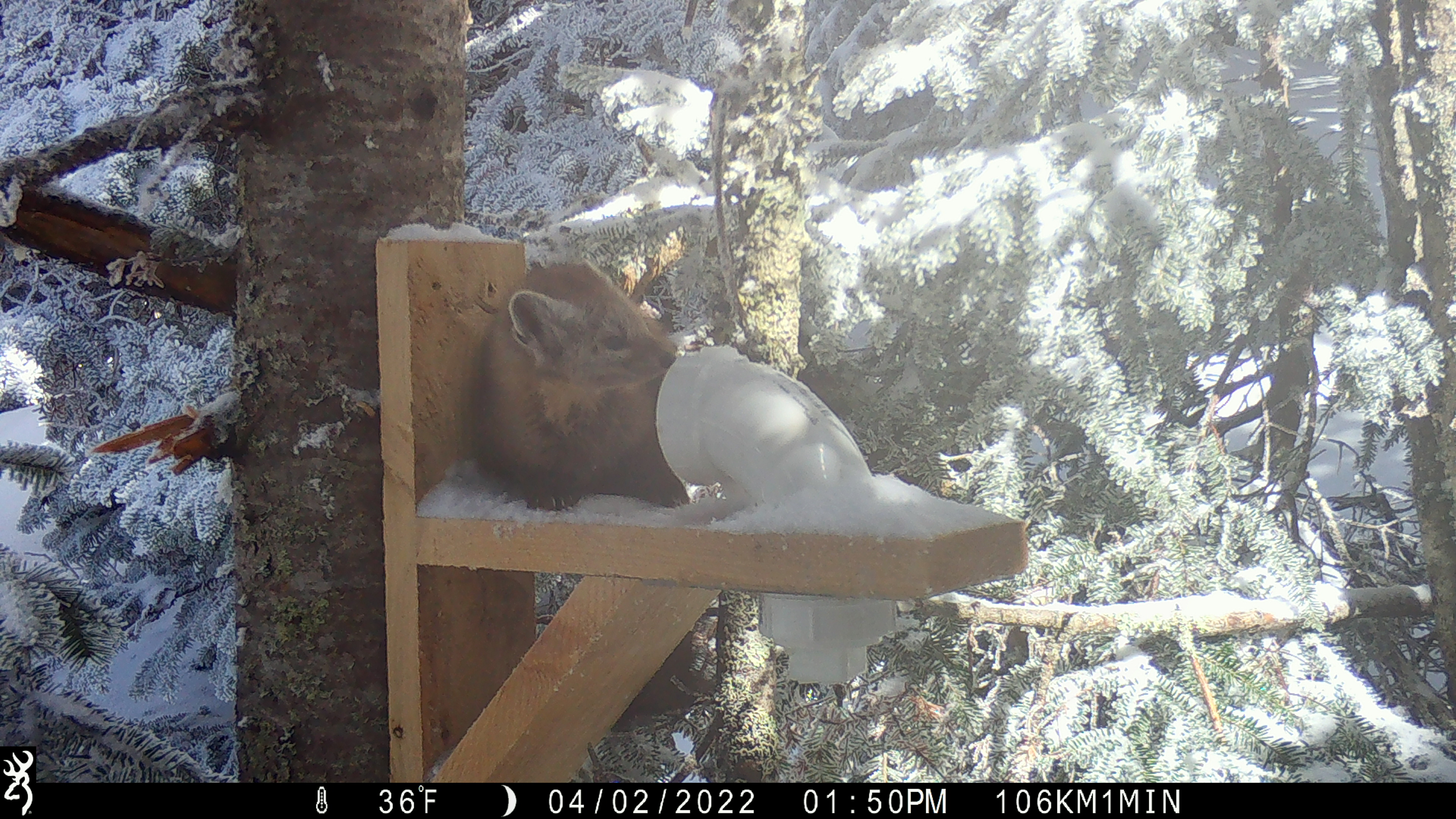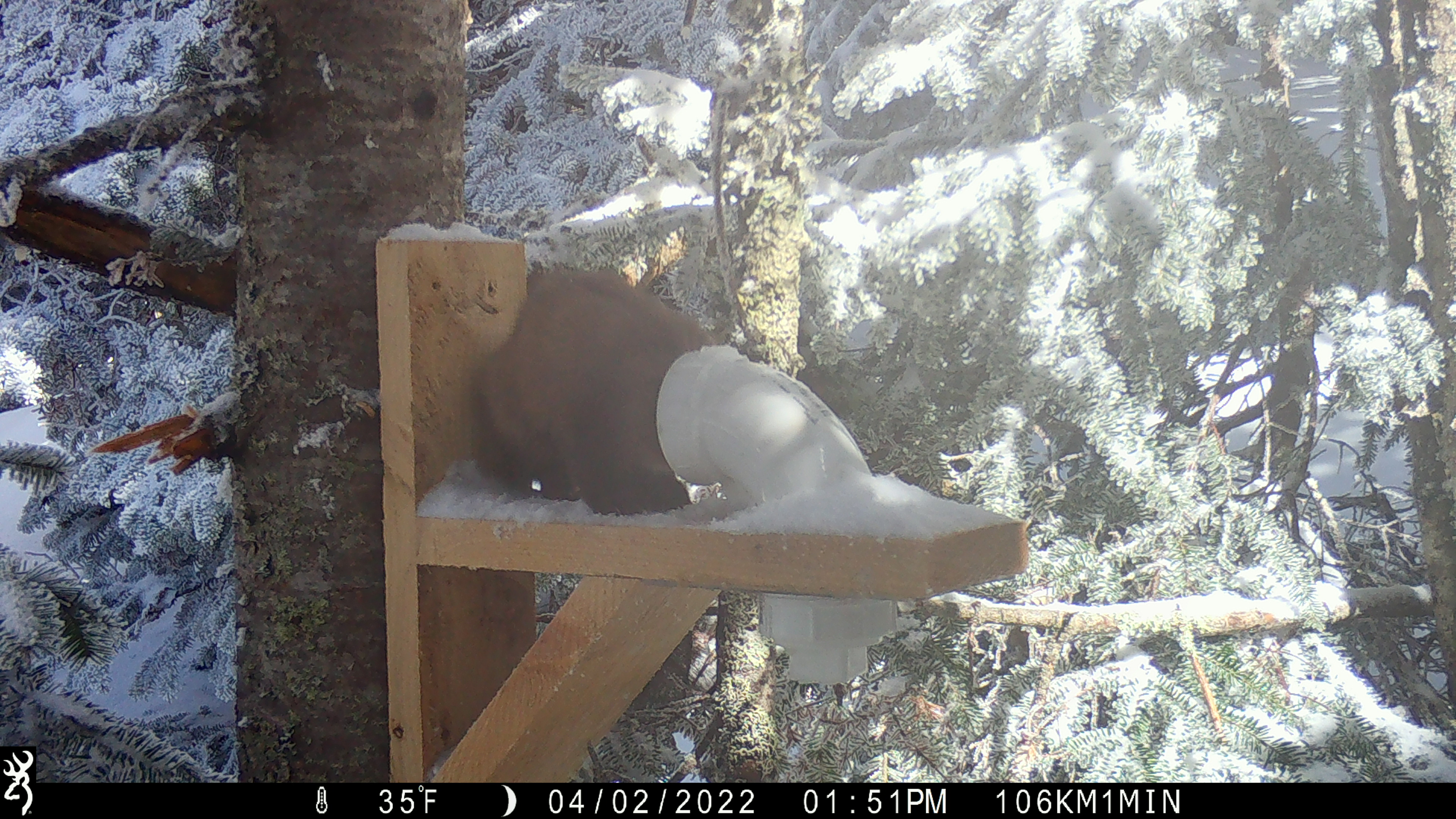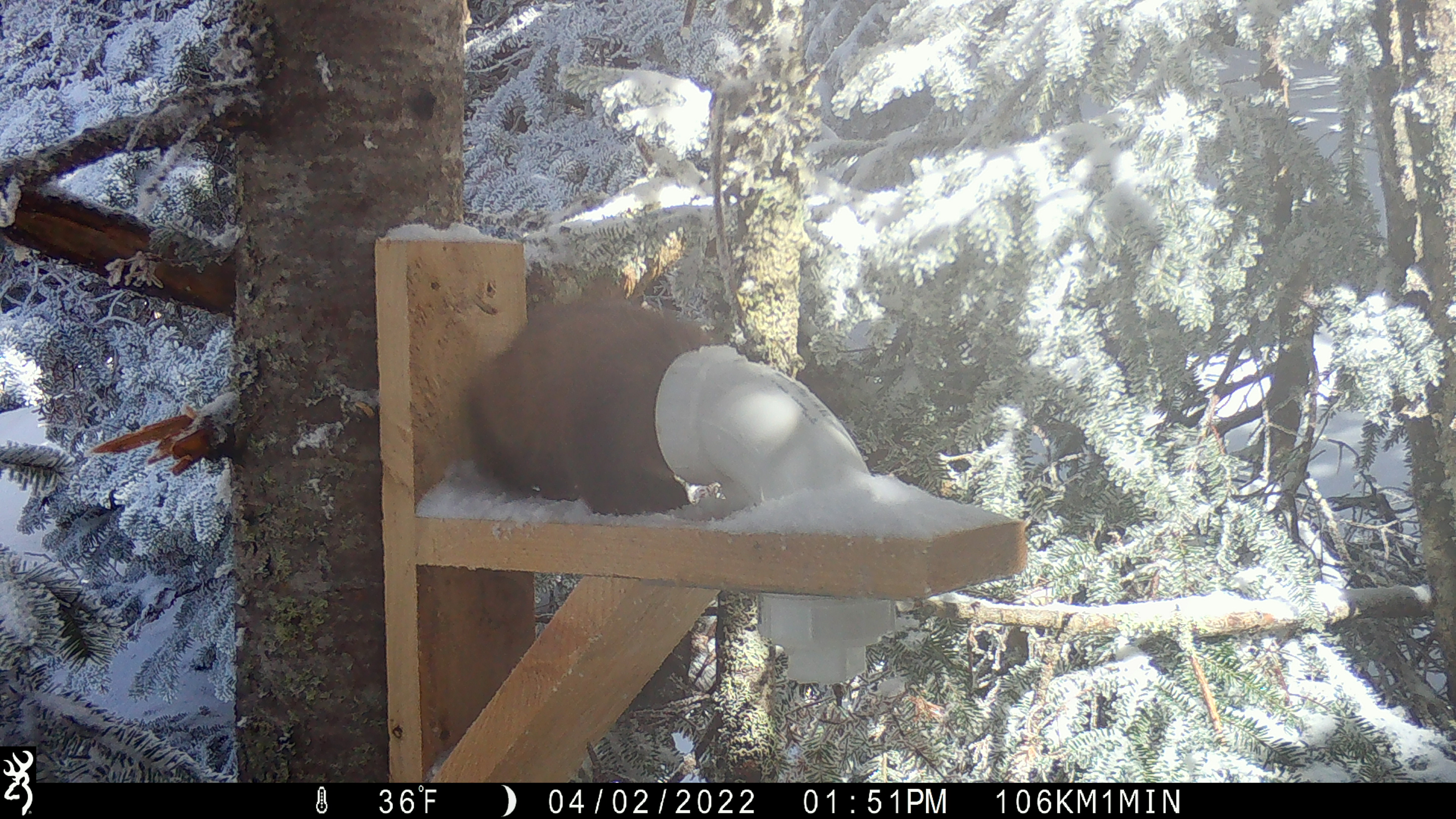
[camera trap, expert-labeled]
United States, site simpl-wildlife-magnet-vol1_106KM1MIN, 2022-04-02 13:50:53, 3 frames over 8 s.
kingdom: Animalia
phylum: Chordata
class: Mammalia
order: Carnivora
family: Mustelidae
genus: Martes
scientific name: Martes americana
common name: american marten